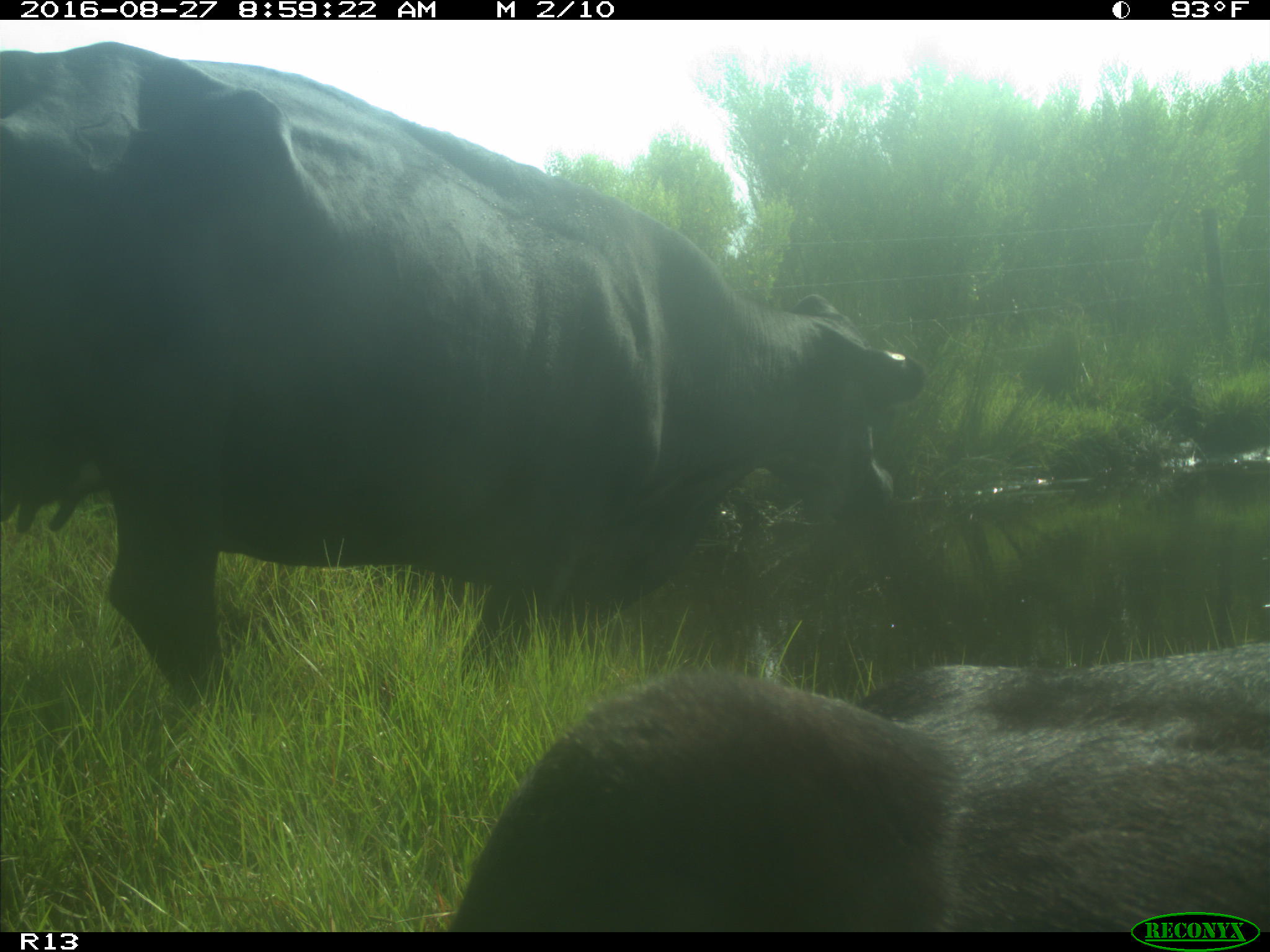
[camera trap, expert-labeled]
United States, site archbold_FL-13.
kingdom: Animalia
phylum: Chordata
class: Mammalia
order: Artiodactyla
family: Bovidae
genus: Bos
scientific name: Bos taurus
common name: domestic cow